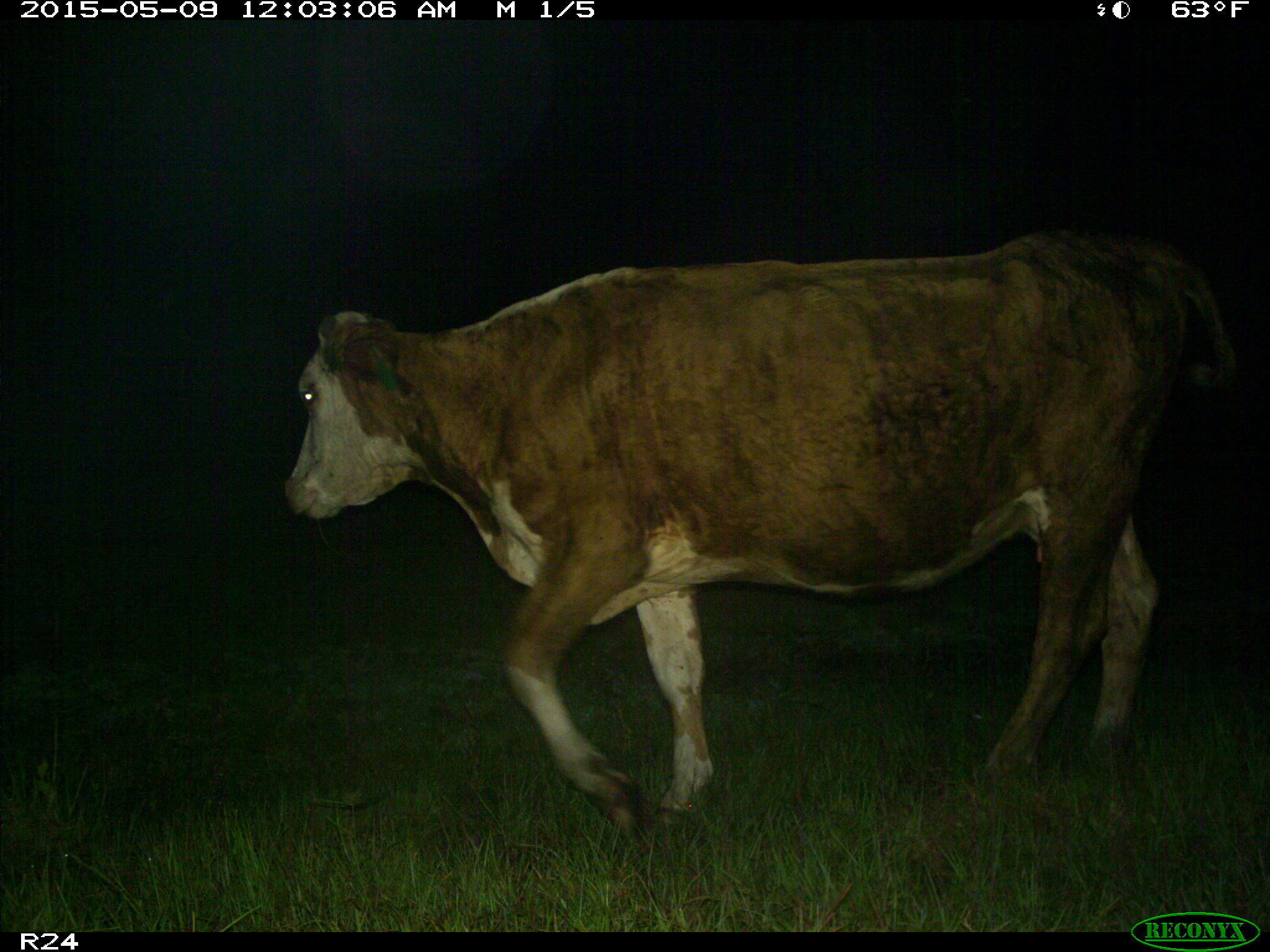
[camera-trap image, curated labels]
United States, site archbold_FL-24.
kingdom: Animalia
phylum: Chordata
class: Mammalia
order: Artiodactyla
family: Bovidae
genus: Bos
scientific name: Bos taurus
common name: domestic cow